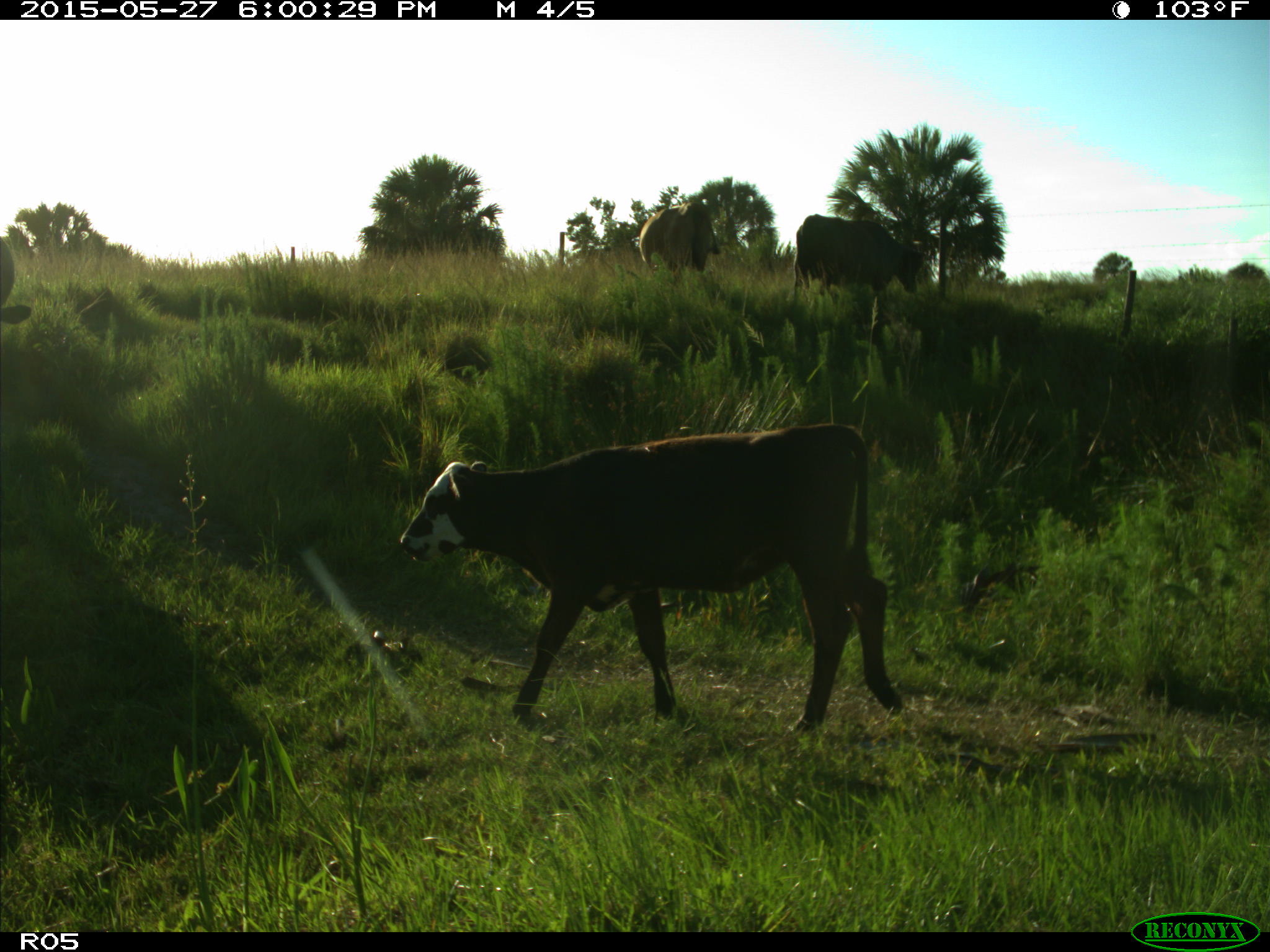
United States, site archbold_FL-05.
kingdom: Animalia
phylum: Chordata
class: Mammalia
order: Artiodactyla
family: Bovidae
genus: Bos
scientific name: Bos taurus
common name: domestic cow